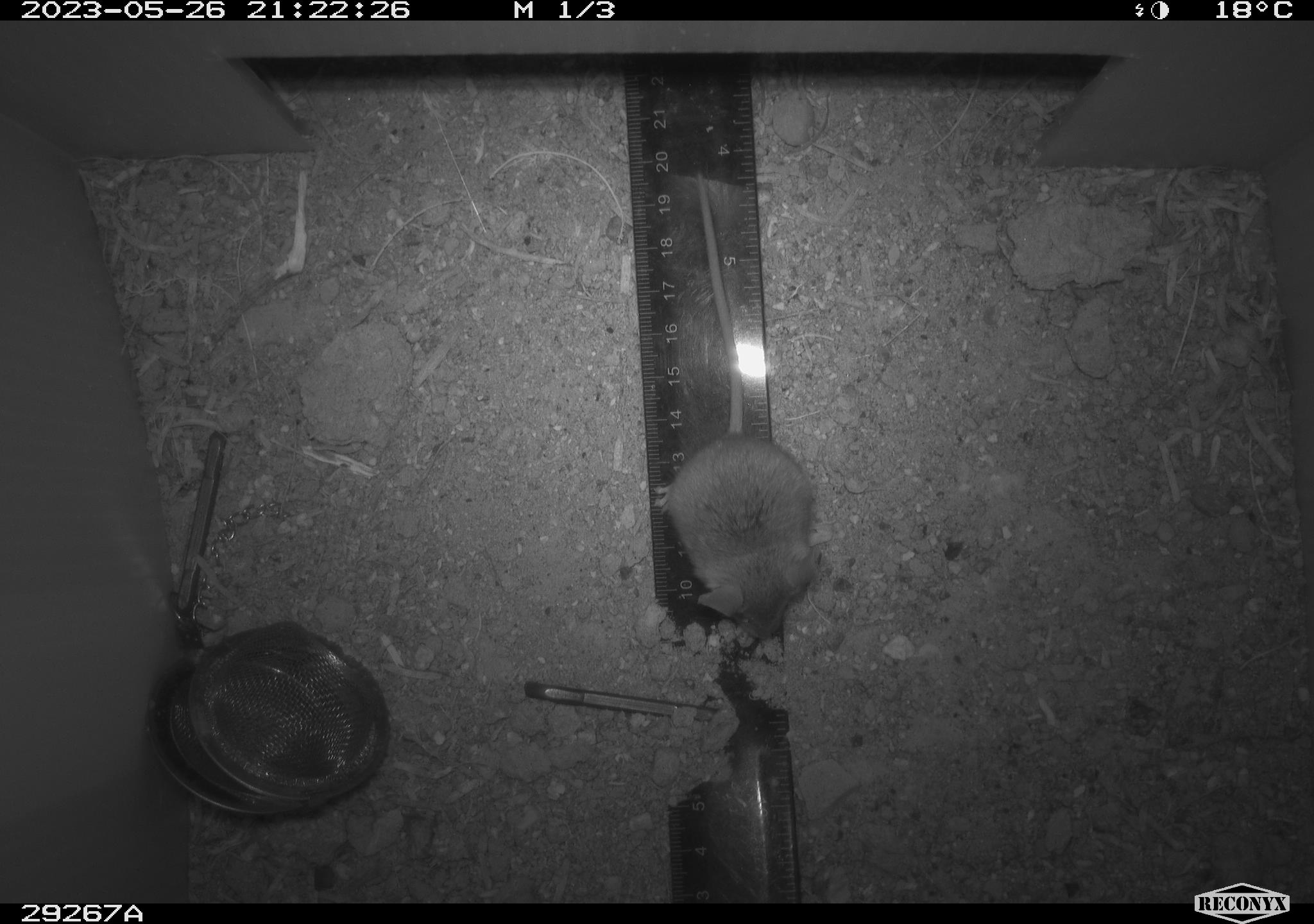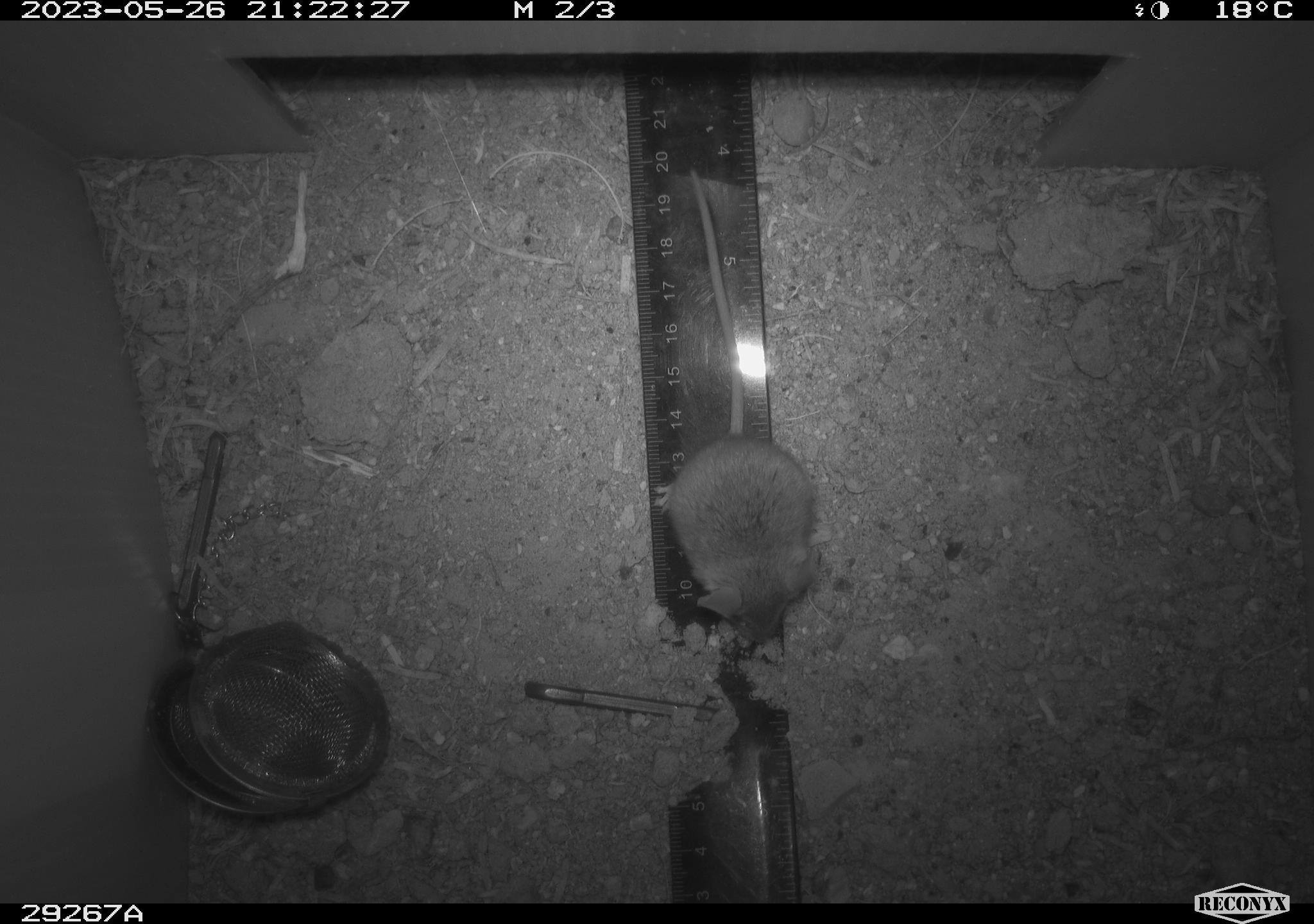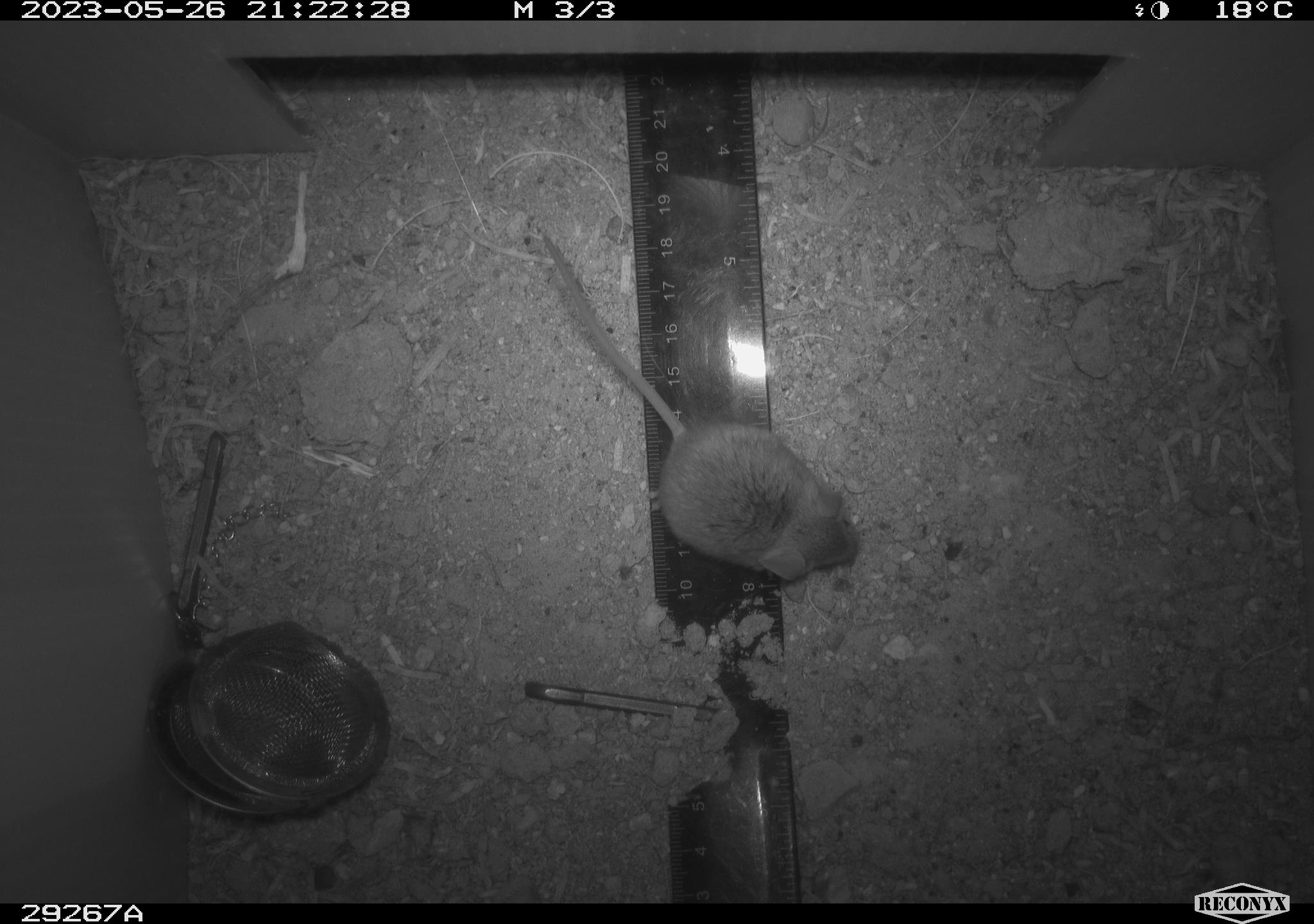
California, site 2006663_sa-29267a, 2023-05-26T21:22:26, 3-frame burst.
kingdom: Animalia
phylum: Chordata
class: Mammalia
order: Rodentia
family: Cricetidae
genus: Peromyscus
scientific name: Peromyscus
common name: deer mice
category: peromyscus species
Peromyscus species (deer mice) (Peromyscus).